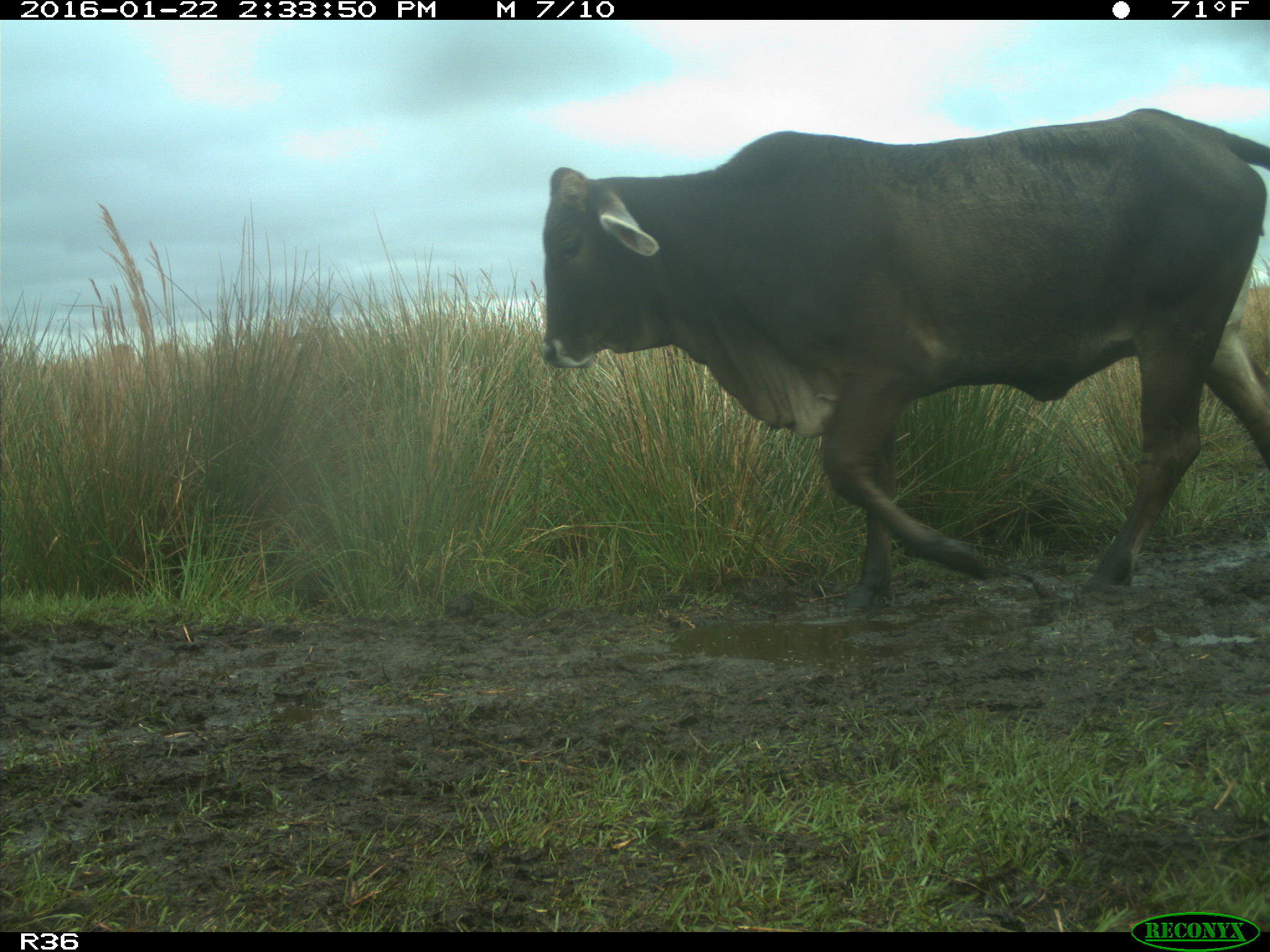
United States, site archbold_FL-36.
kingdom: Animalia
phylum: Chordata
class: Mammalia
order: Artiodactyla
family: Bovidae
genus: Bos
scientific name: Bos taurus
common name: domestic cow